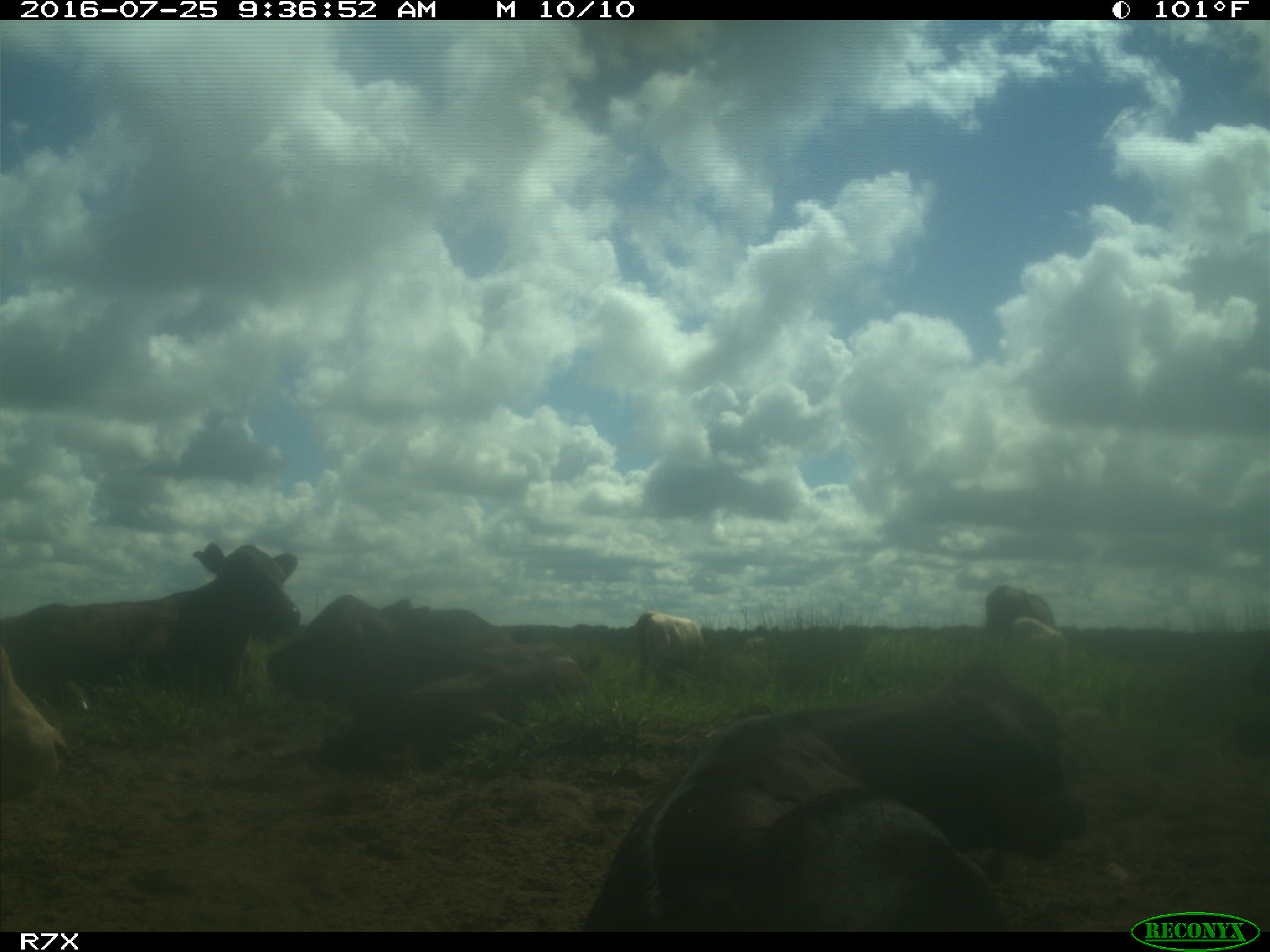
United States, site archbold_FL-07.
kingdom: Animalia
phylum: Chordata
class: Mammalia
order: Artiodactyla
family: Bovidae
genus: Bos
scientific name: Bos taurus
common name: domestic cow